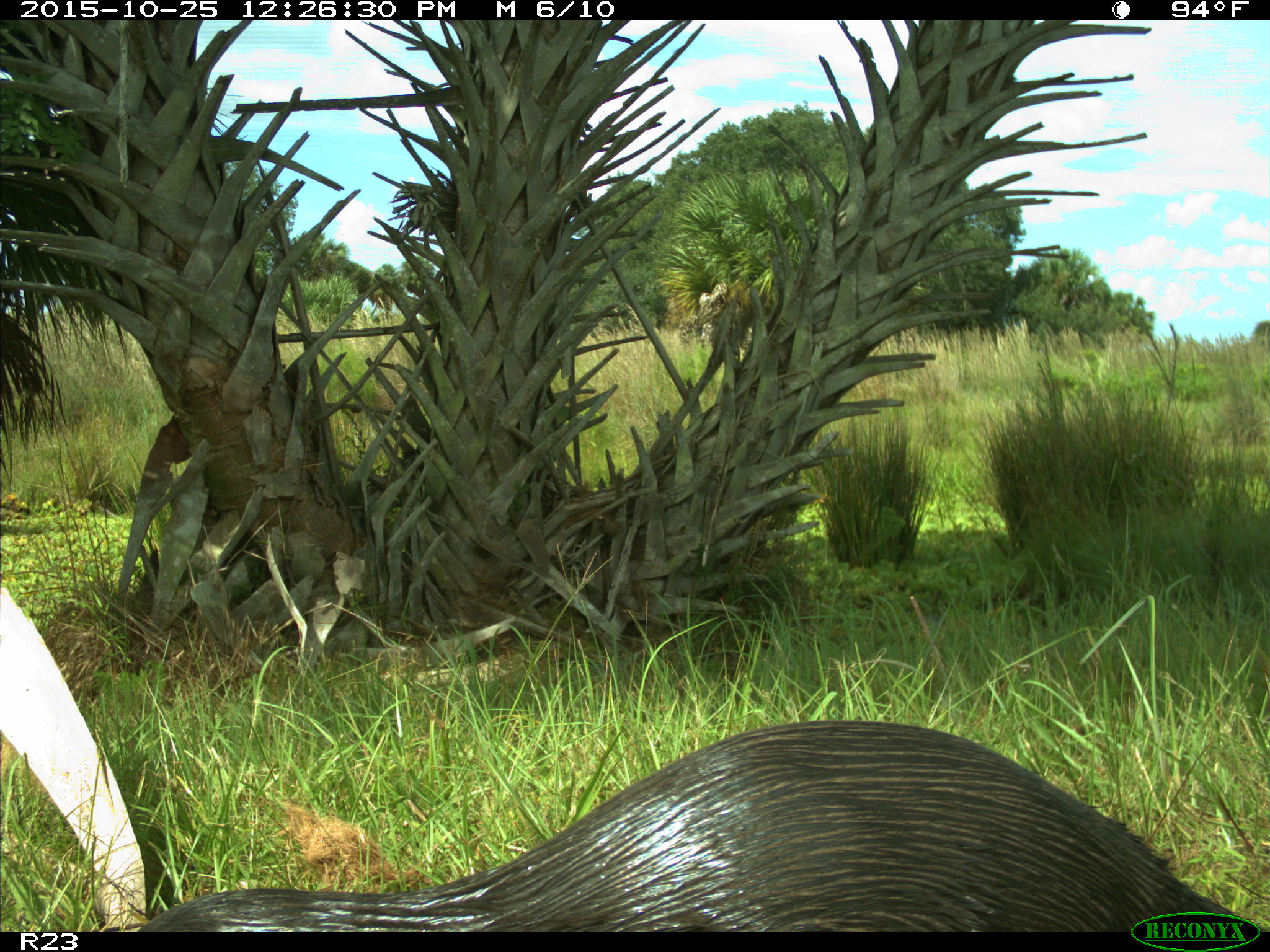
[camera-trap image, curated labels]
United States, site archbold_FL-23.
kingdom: Animalia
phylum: Chordata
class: Mammalia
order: Carnivora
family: Mustelidae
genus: Lontra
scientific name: Lontra canadensis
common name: north american river otter